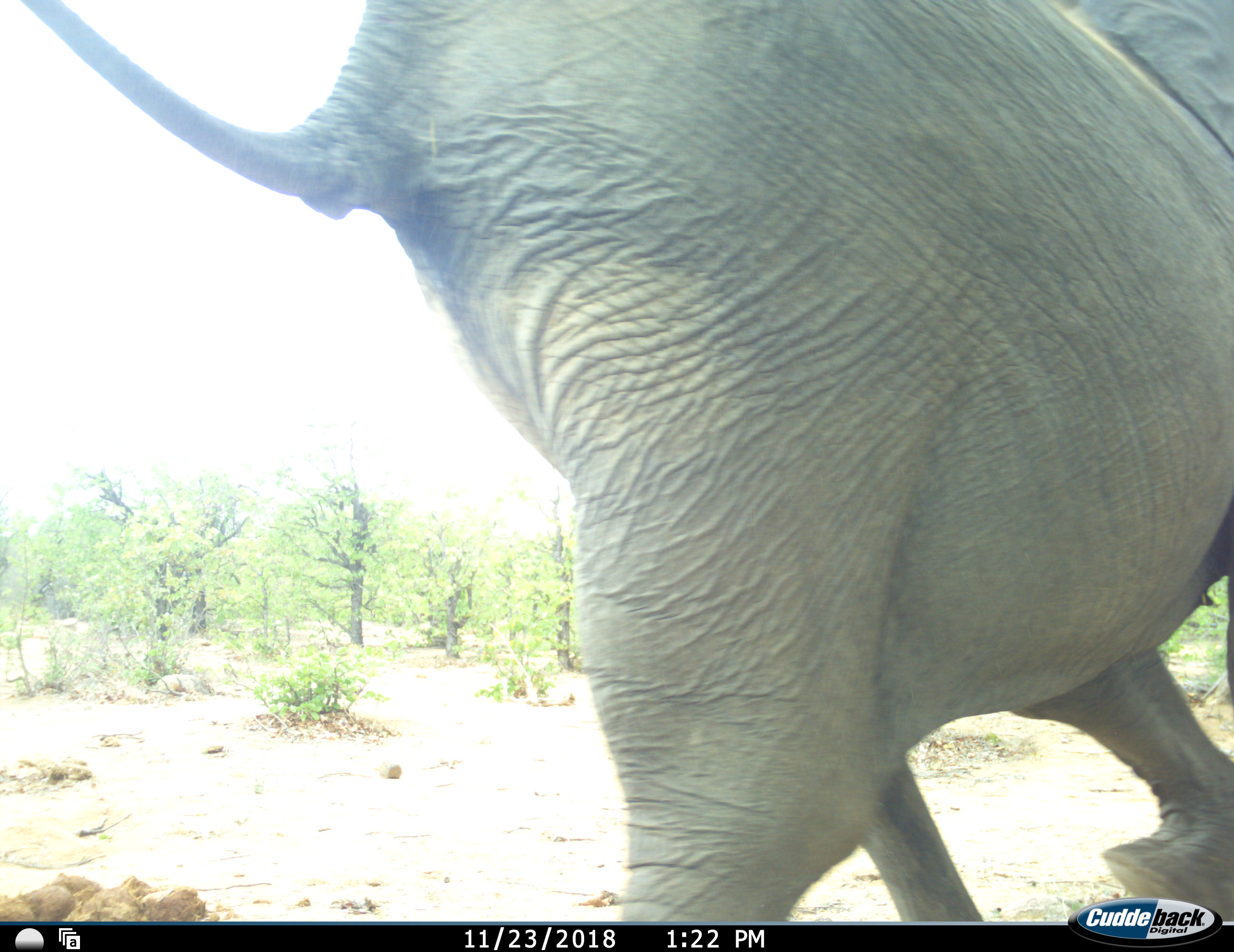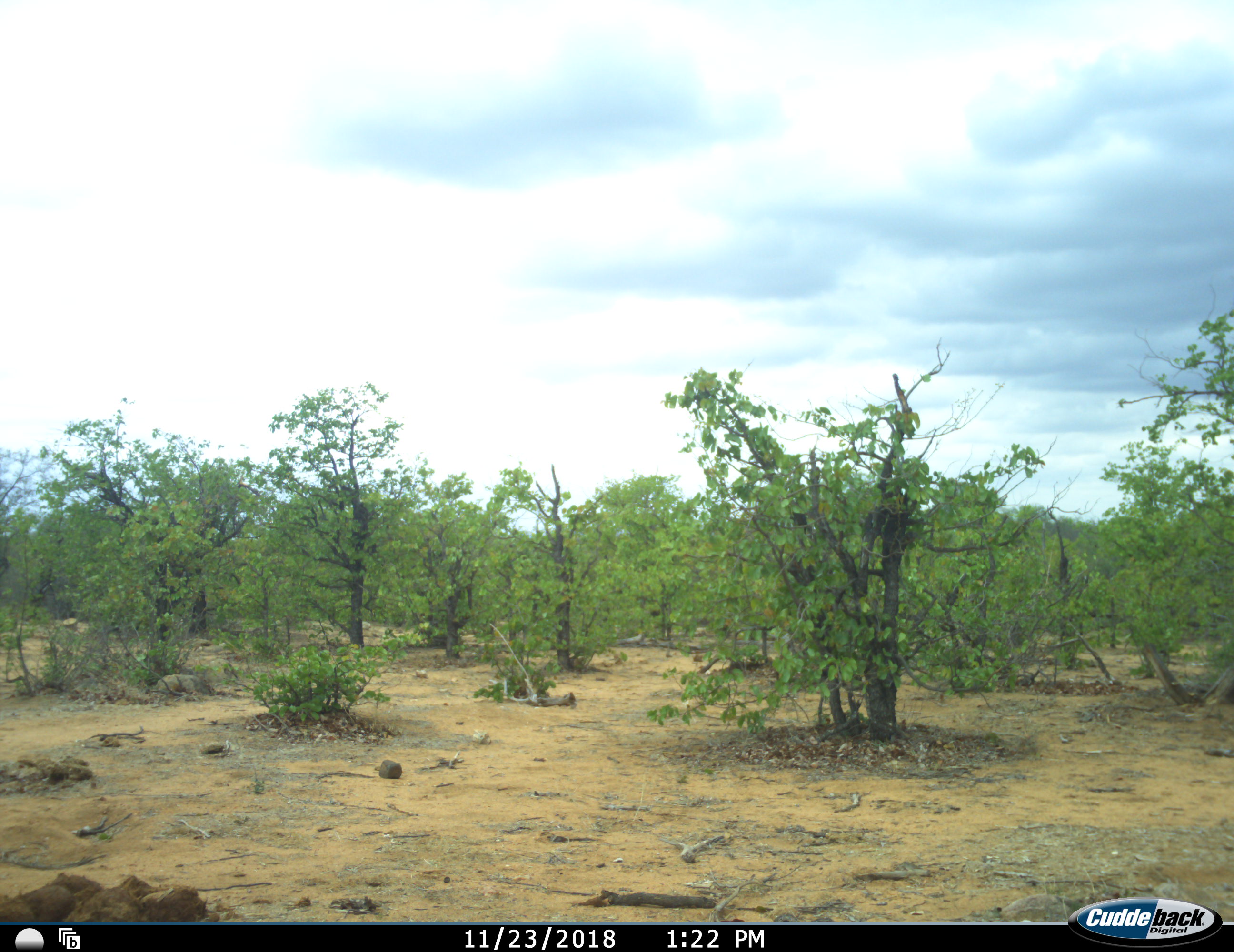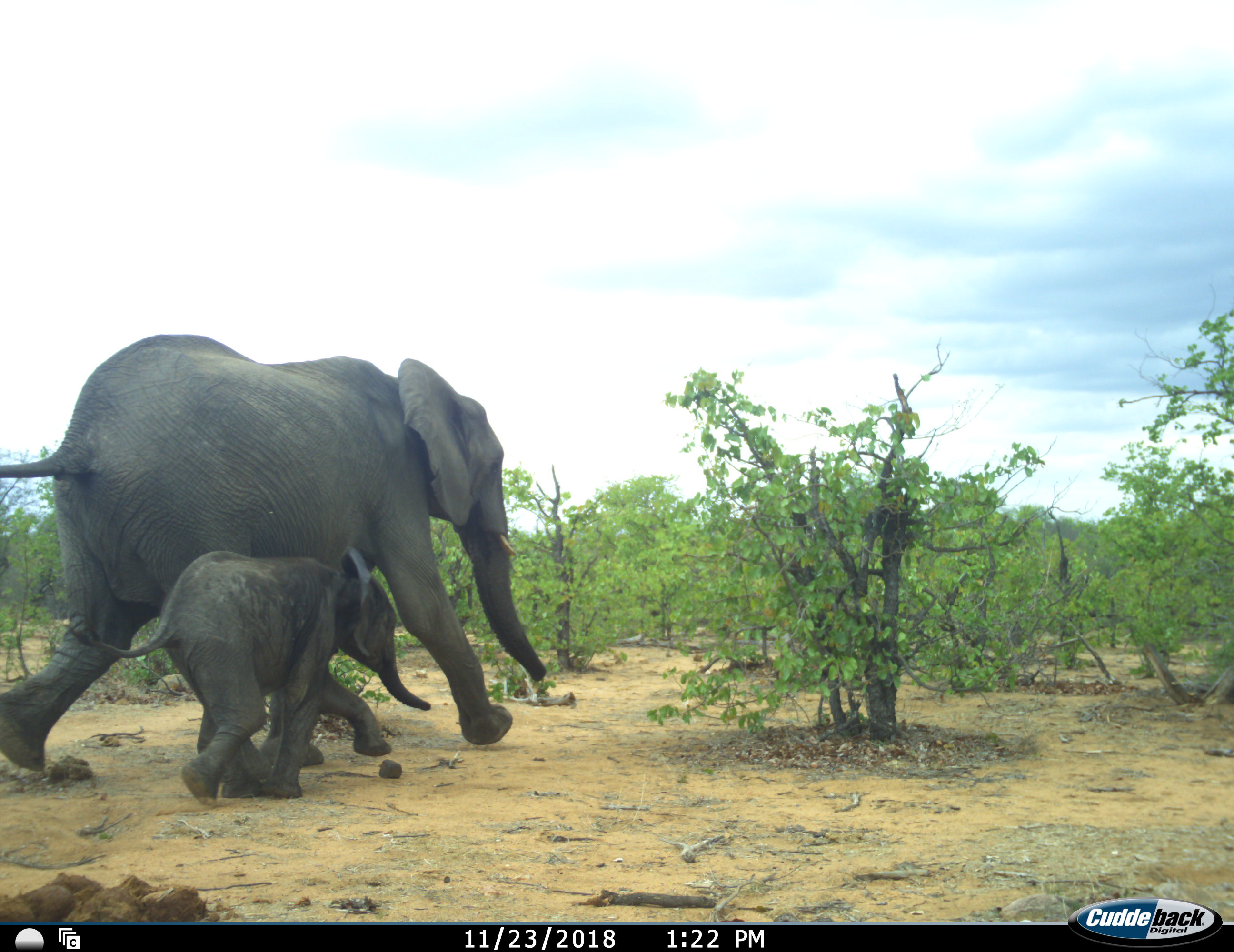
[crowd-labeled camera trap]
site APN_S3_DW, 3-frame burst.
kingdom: Animalia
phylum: Chordata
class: Mammalia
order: Proboscidea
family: Elephantidae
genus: Loxodonta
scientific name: Loxodonta africana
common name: african bush elephant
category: elephant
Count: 3.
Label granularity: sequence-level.